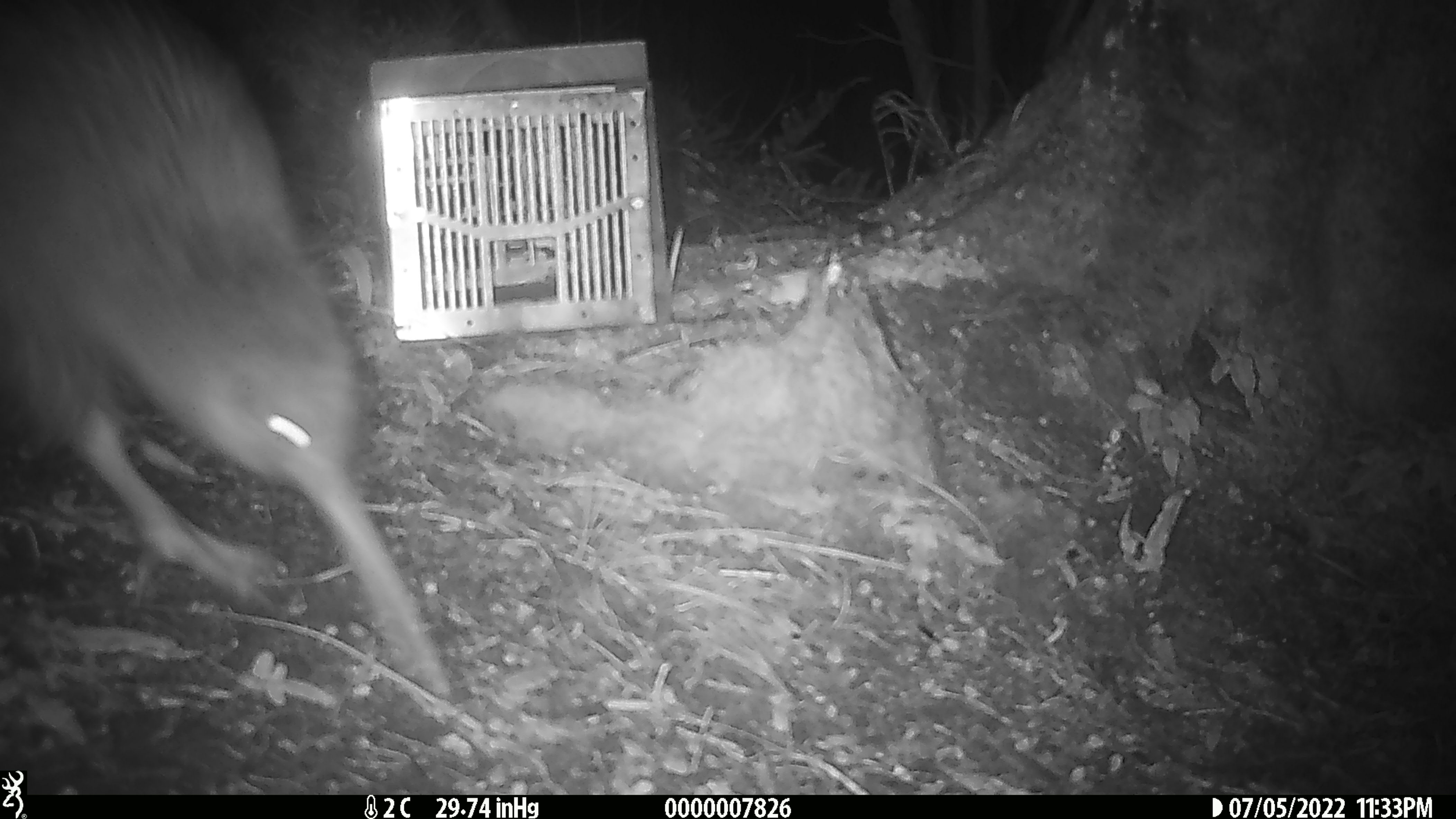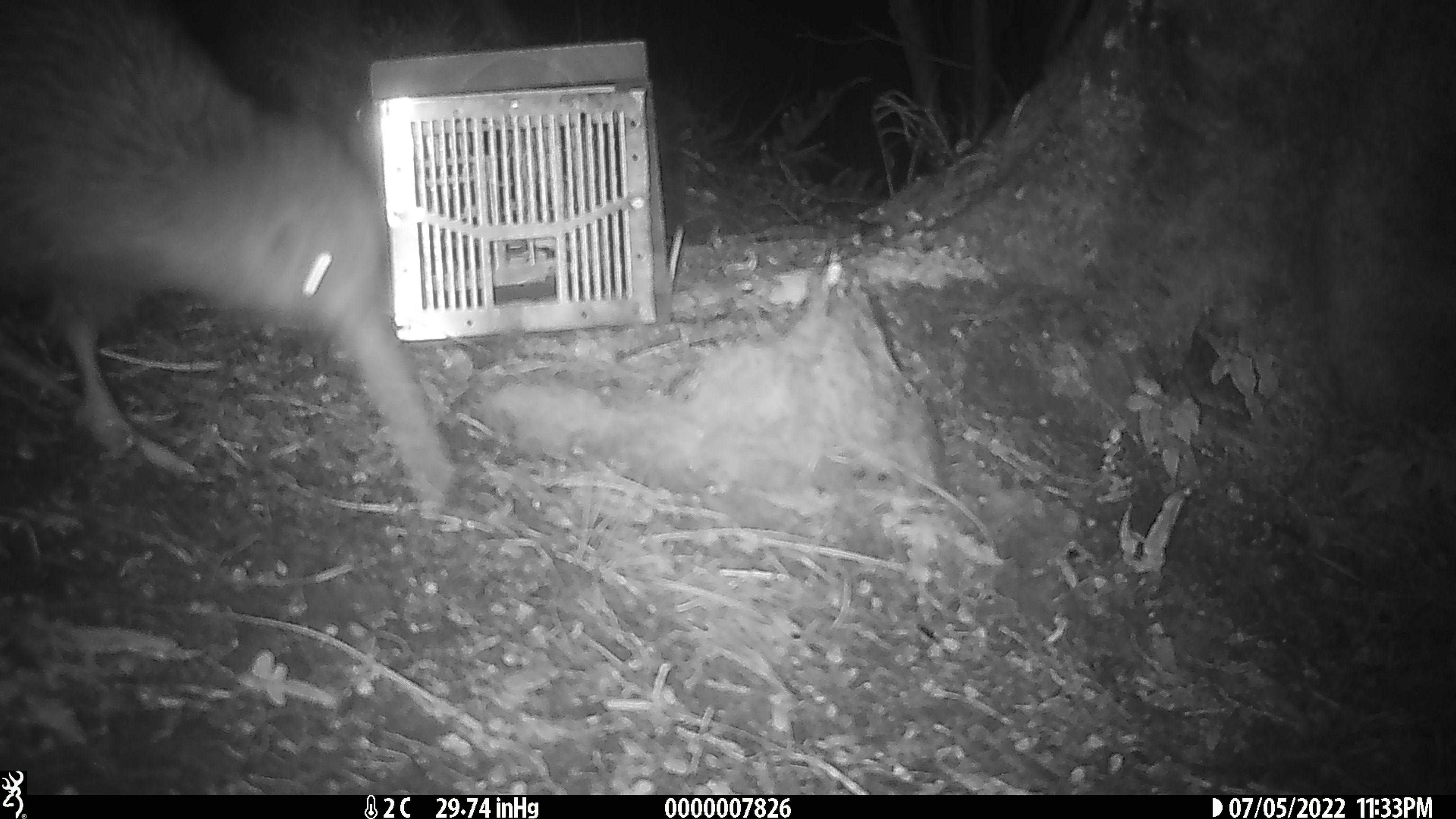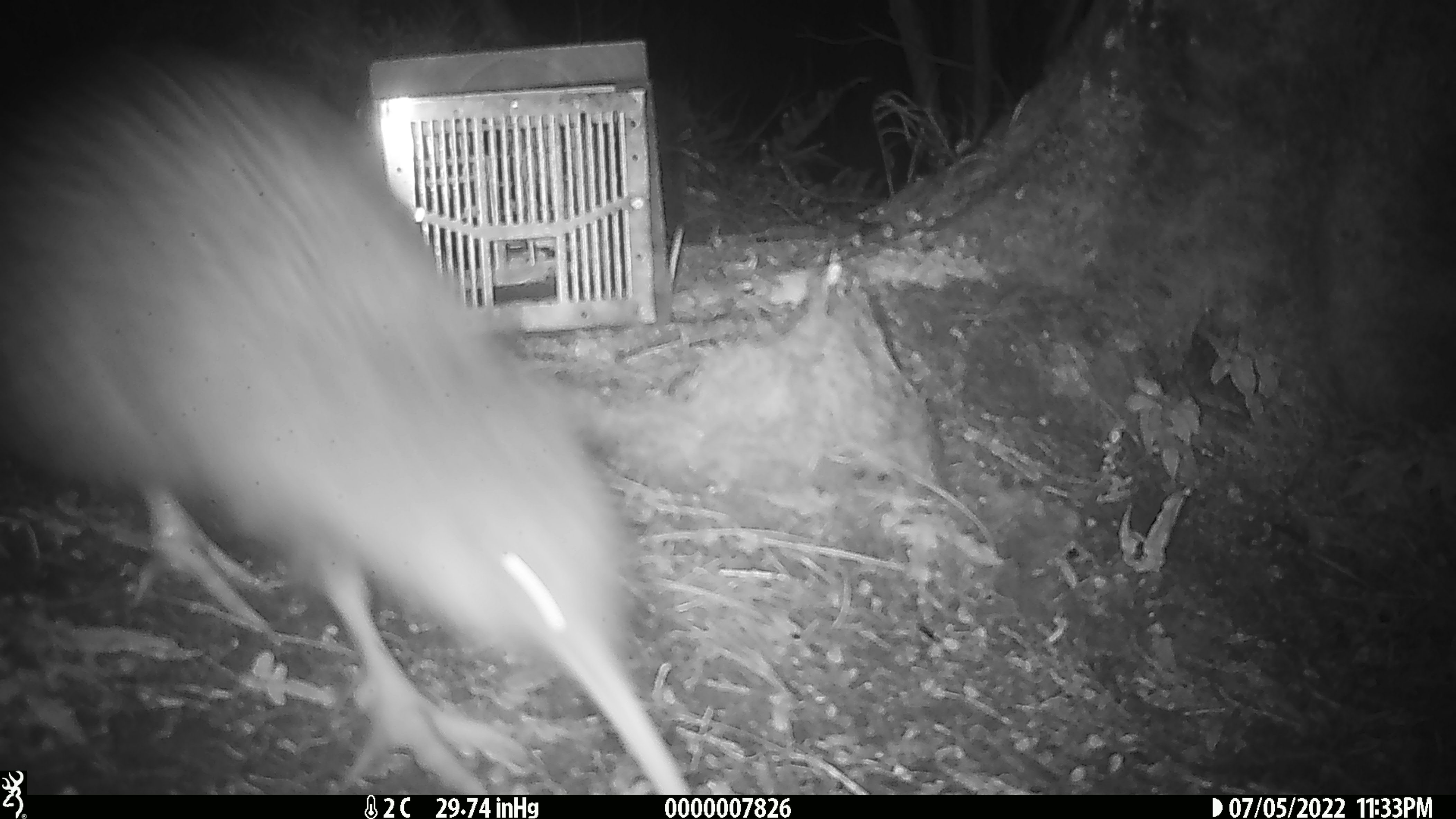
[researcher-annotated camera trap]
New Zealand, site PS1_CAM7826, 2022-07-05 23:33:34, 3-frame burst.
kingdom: Animalia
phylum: Chordata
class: Aves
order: Apterygiformes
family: Apterygidae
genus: Apteryx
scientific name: Apteryx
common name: kiwi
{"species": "kiwi (Apteryx)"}